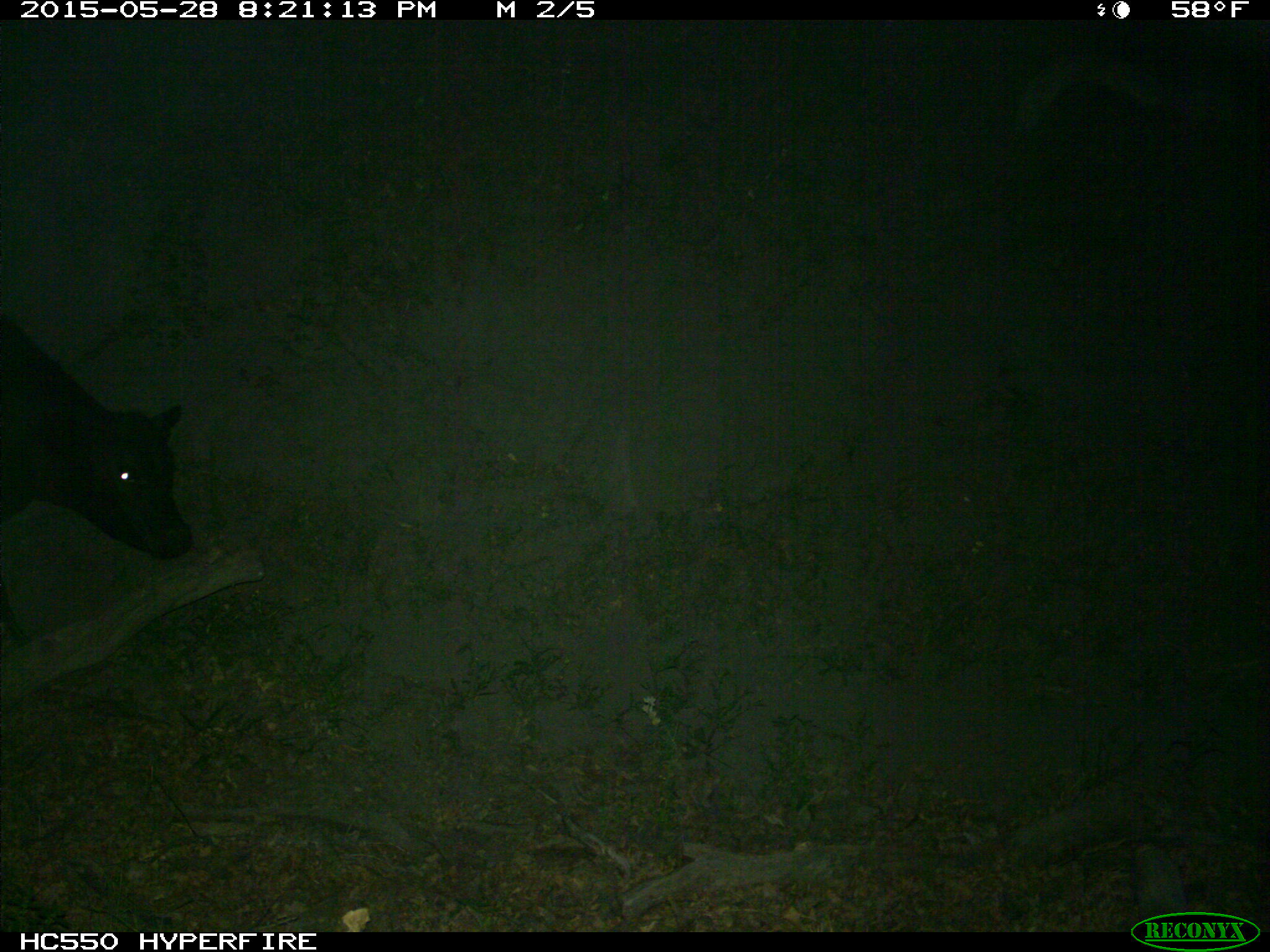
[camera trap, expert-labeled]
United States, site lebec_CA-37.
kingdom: Animalia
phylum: Chordata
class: Mammalia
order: Artiodactyla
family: Bovidae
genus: Bos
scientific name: Bos taurus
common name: domestic cow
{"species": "Bos taurus (domestic cow)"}